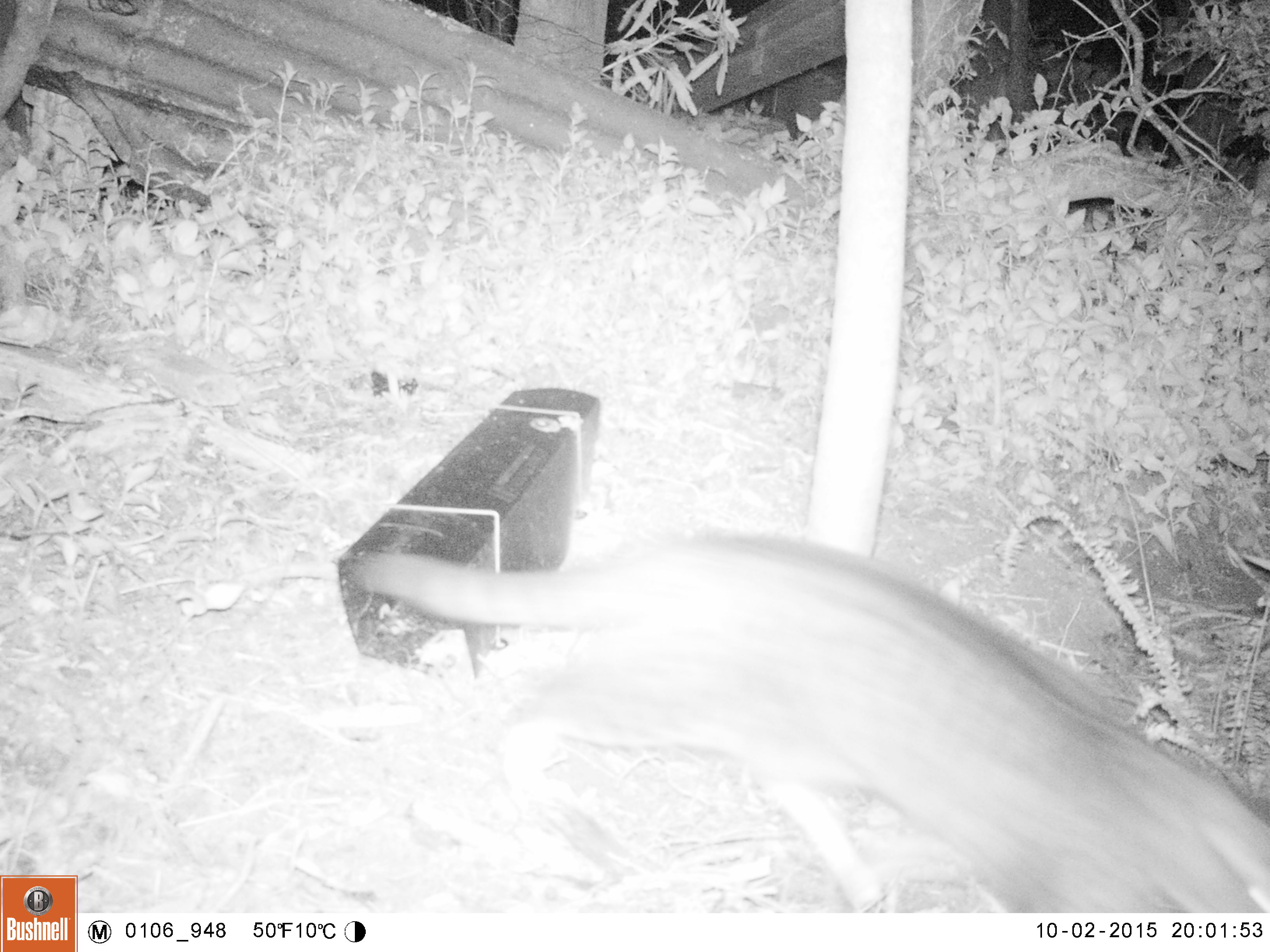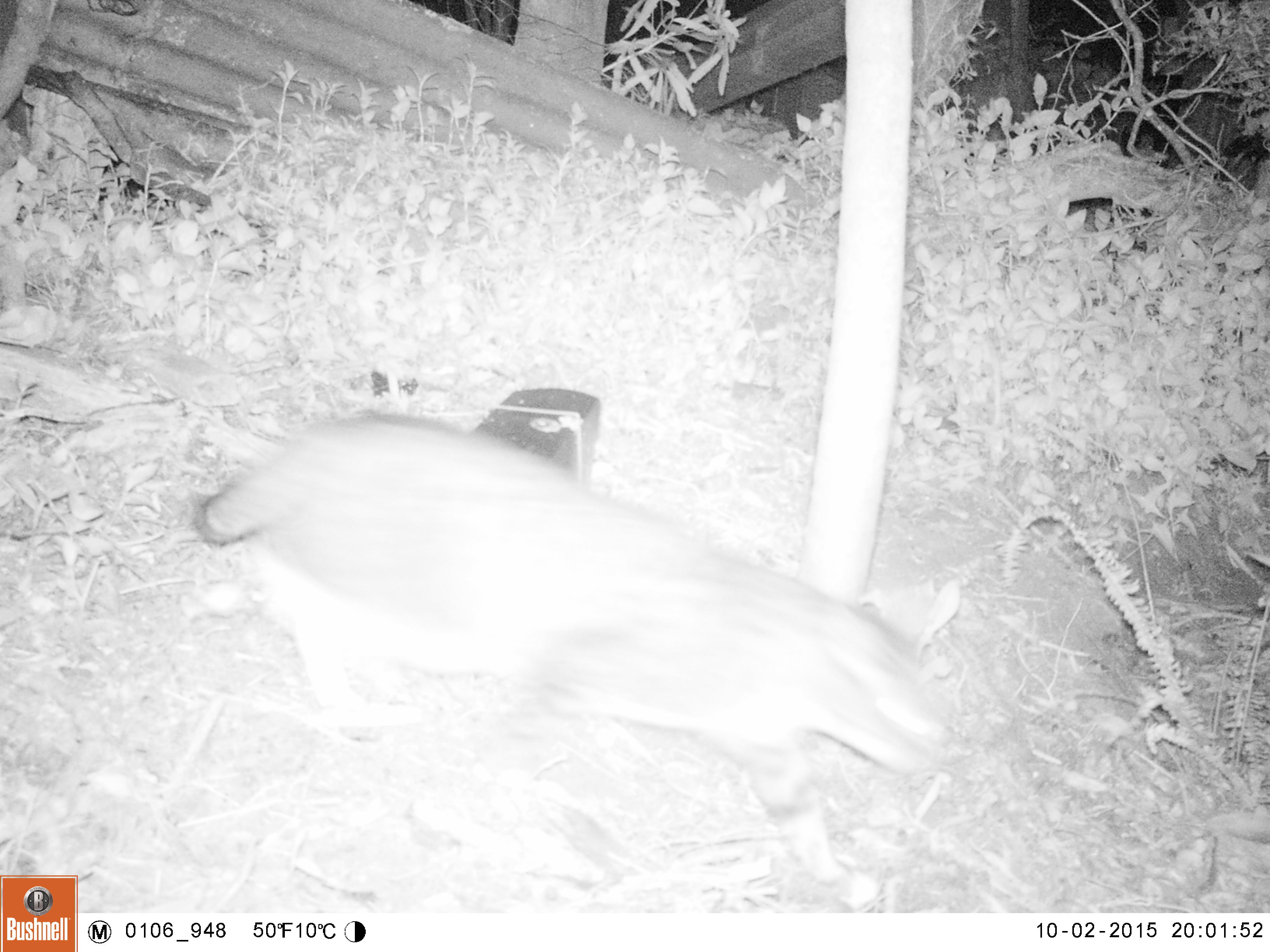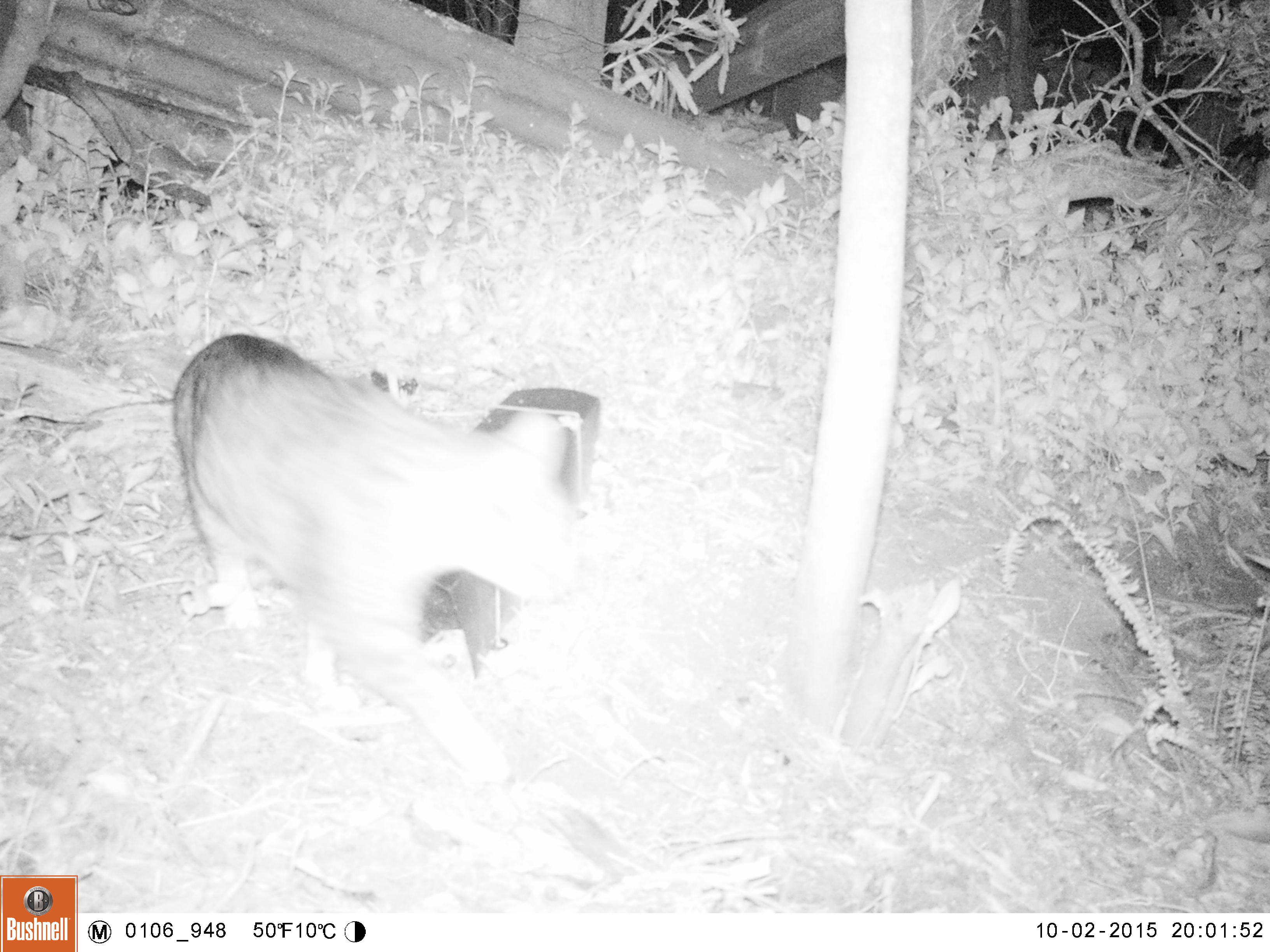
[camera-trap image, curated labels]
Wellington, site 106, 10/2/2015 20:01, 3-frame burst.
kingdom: Animalia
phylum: Chordata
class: Mammalia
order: Carnivora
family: Felidae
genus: Felis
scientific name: Felis catus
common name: cat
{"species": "cat (Felis catus)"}